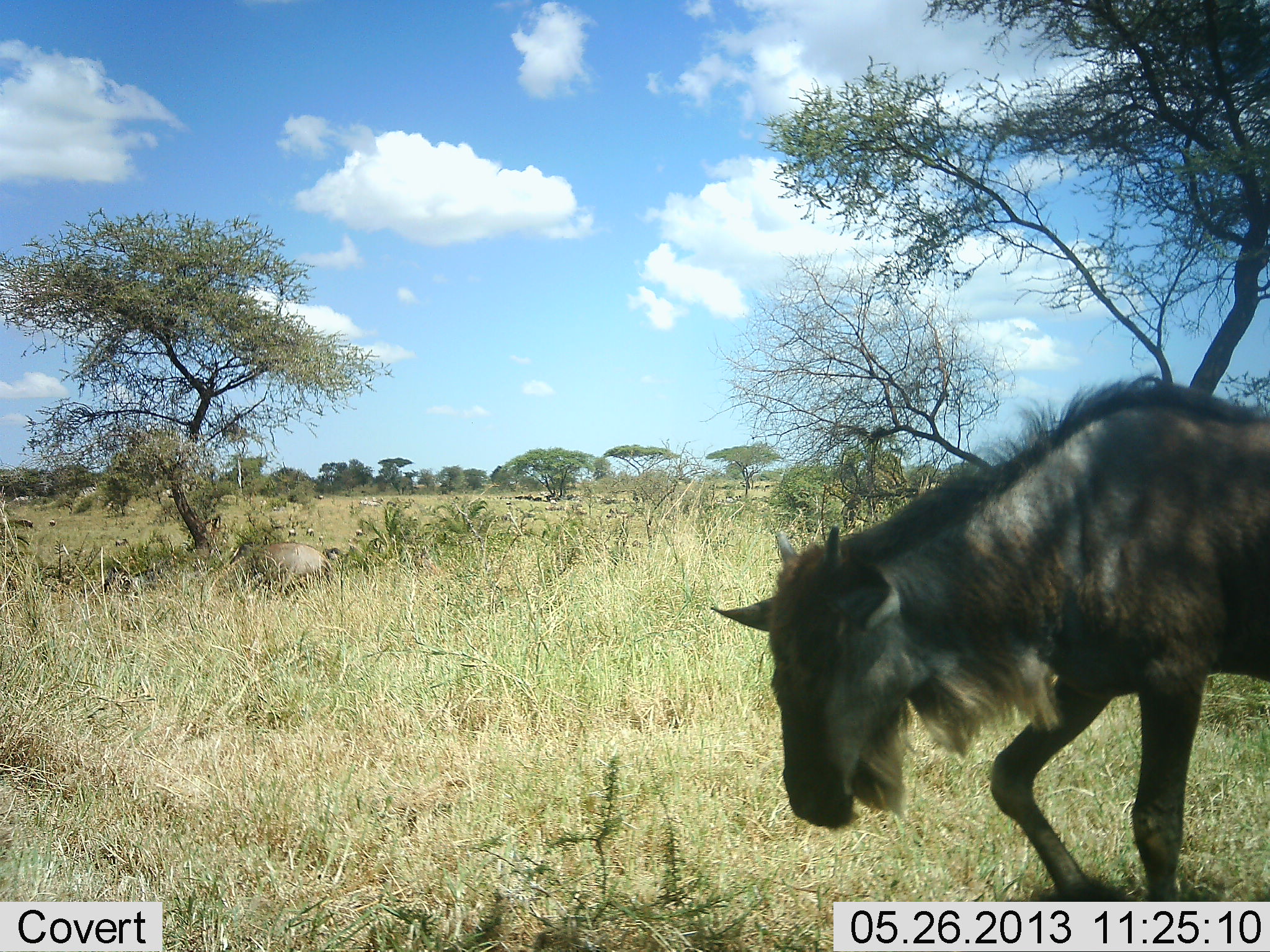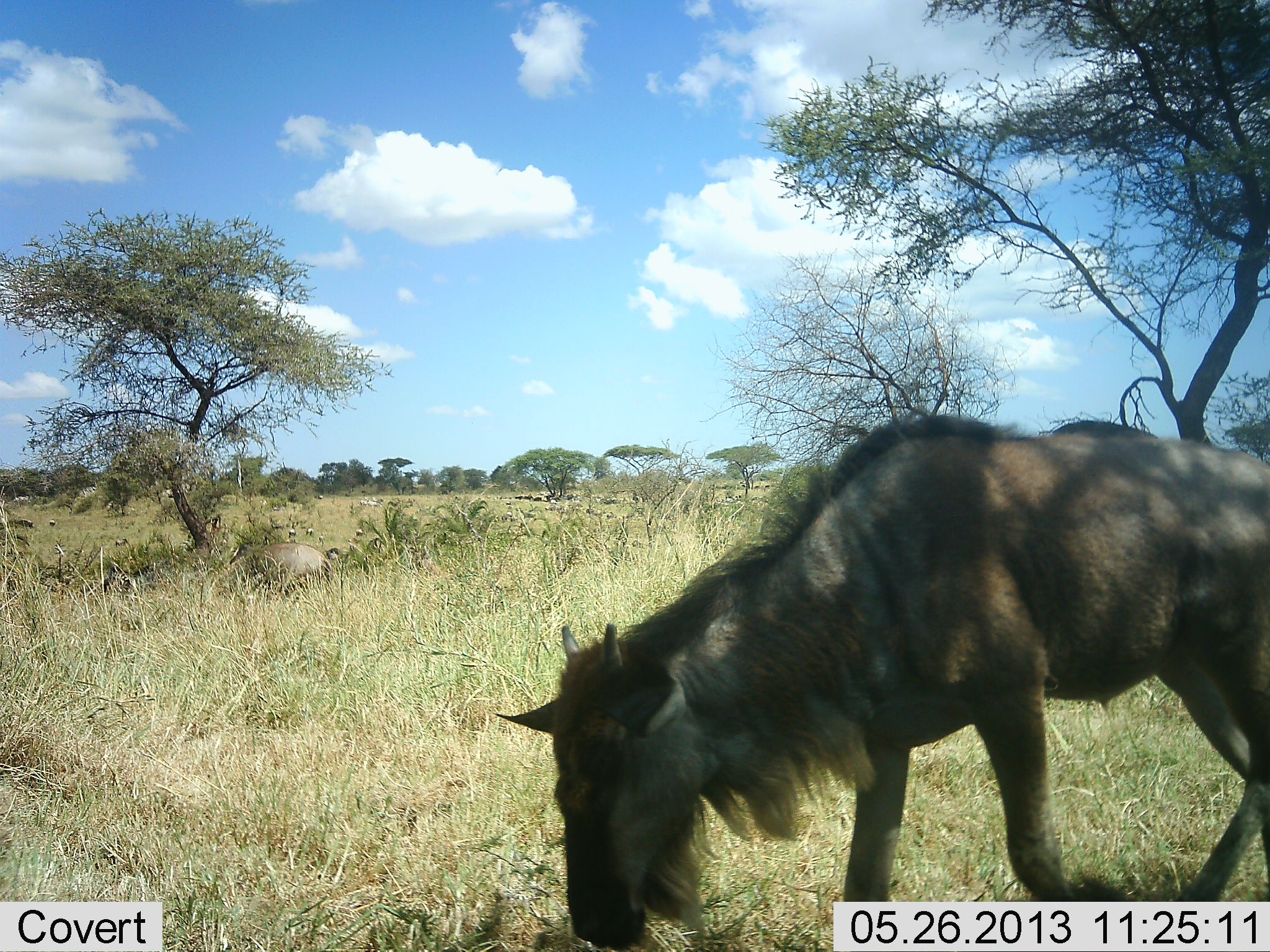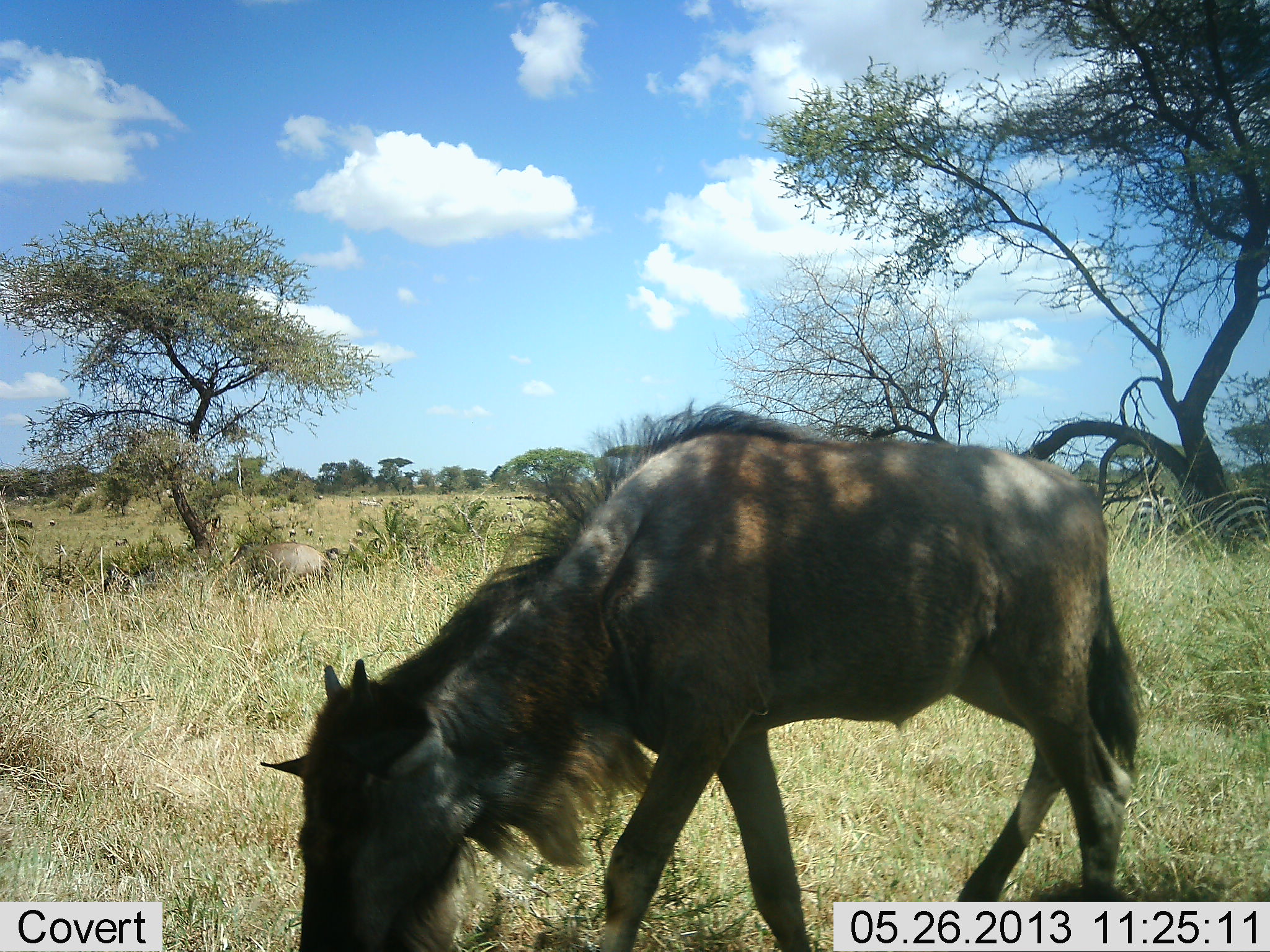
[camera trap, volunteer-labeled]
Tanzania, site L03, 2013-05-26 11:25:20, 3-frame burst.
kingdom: Animalia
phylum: Chordata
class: Mammalia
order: Artiodactyla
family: Bovidae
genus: Connochaetes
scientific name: Connochaetes taurinus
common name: blue wildebeest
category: wildebeest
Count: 1.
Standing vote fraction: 14%.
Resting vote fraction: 14%.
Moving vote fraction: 79%.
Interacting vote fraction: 0%.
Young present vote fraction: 43%.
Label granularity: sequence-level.